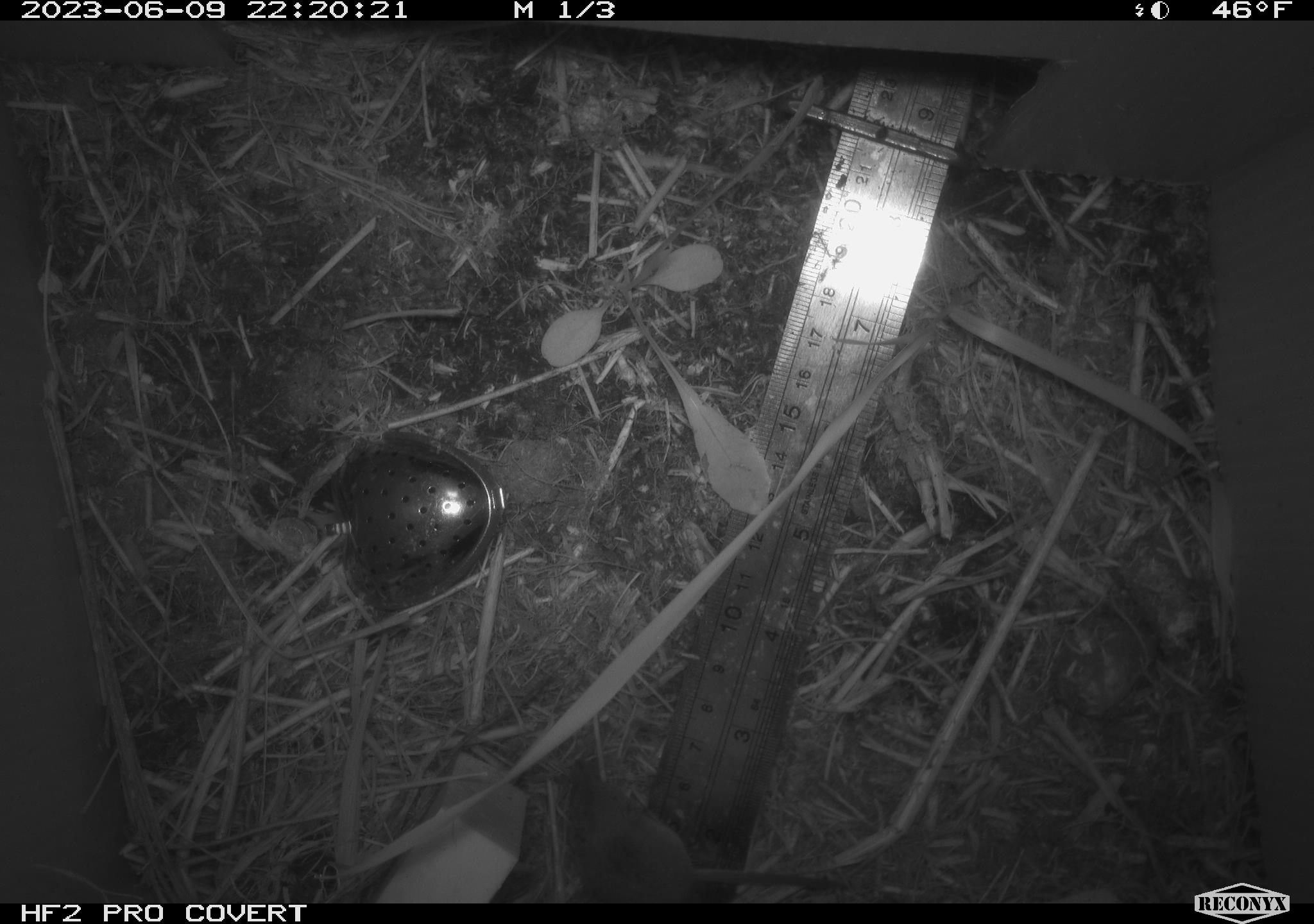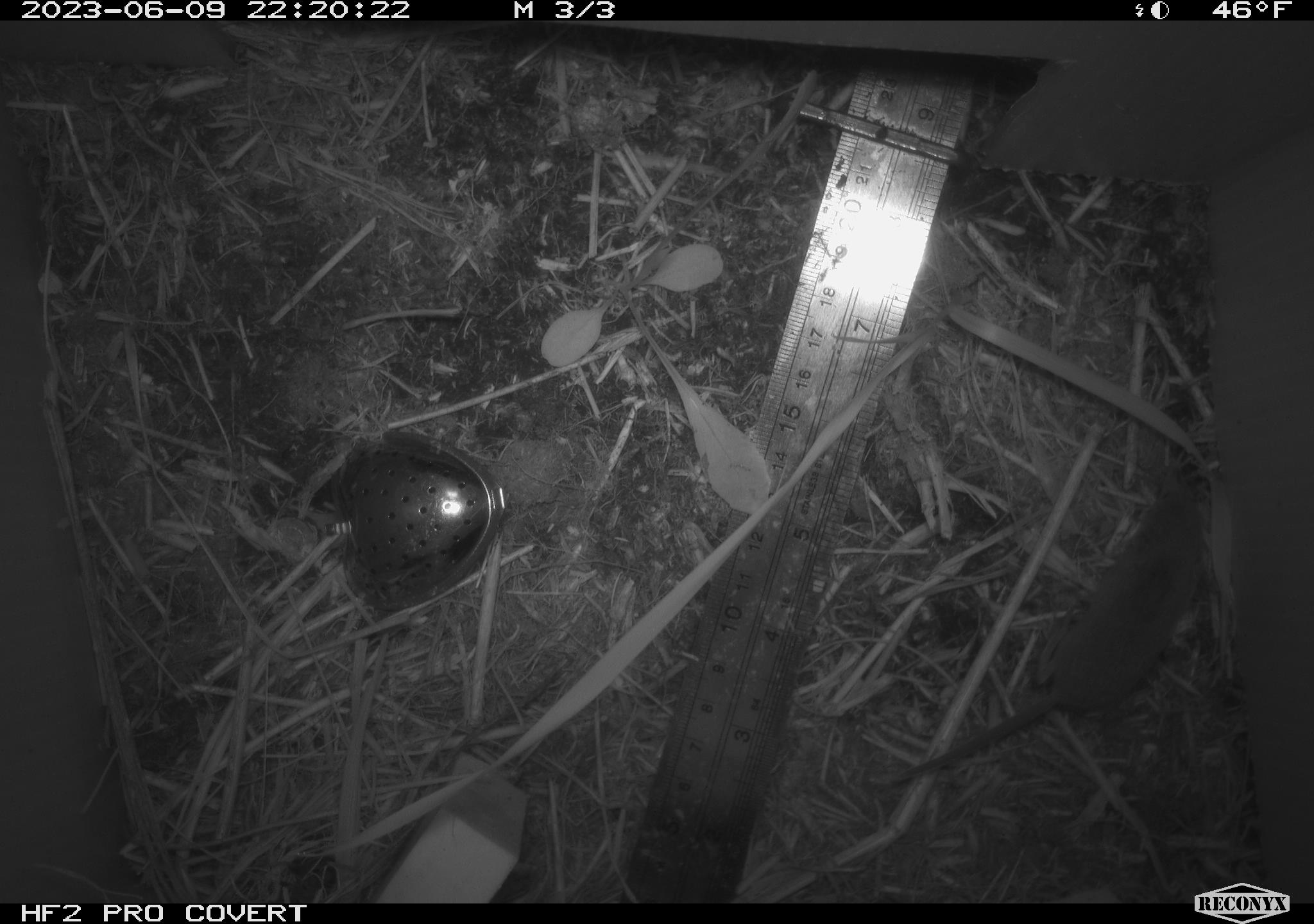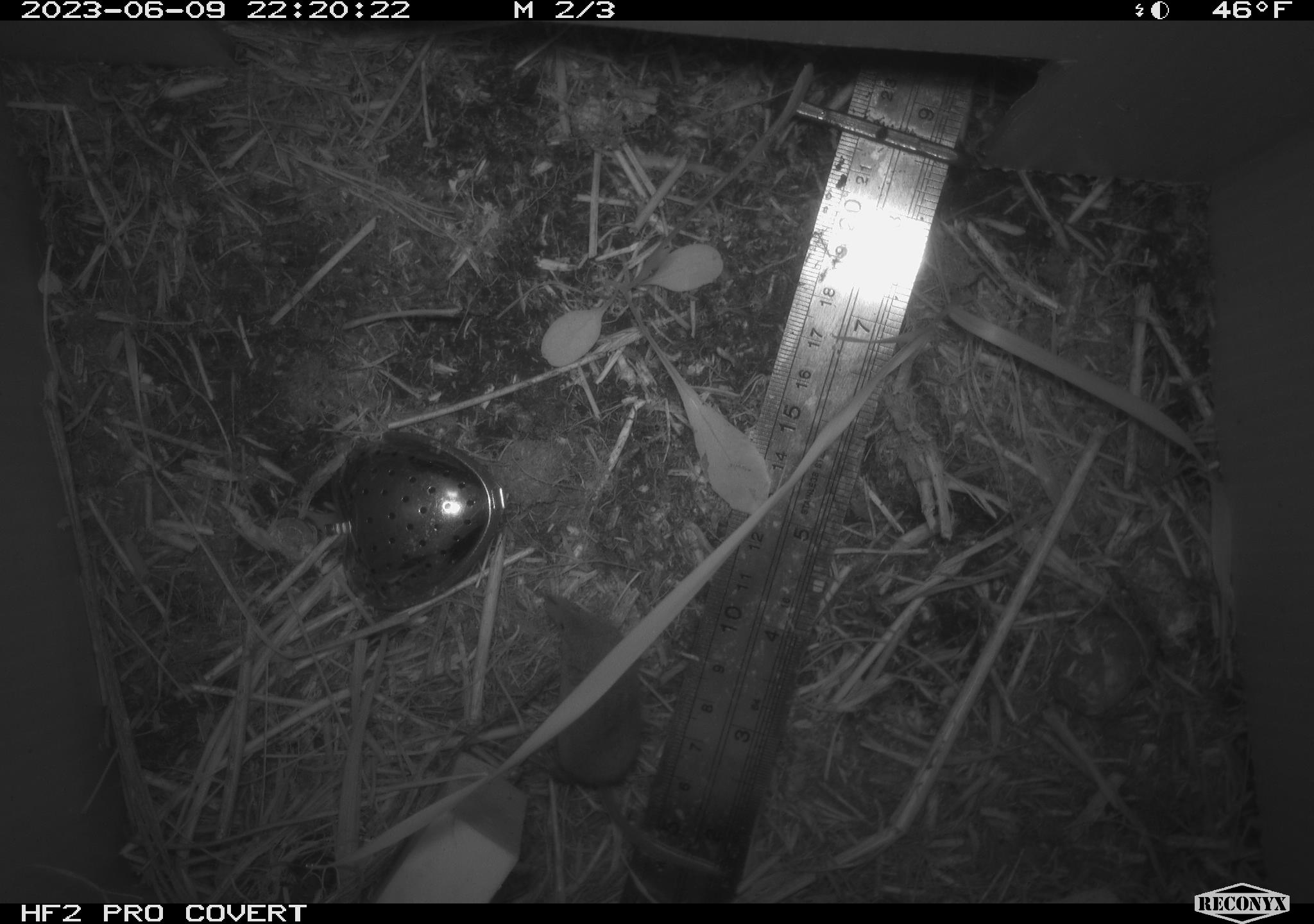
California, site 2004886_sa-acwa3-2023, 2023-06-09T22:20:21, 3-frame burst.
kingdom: Animalia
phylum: Chordata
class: Mammalia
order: Eulipotyphla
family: Soricidae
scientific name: Soricidae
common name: shrews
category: soricidae family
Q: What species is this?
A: Soricidae family (shrews) (Soricidae).